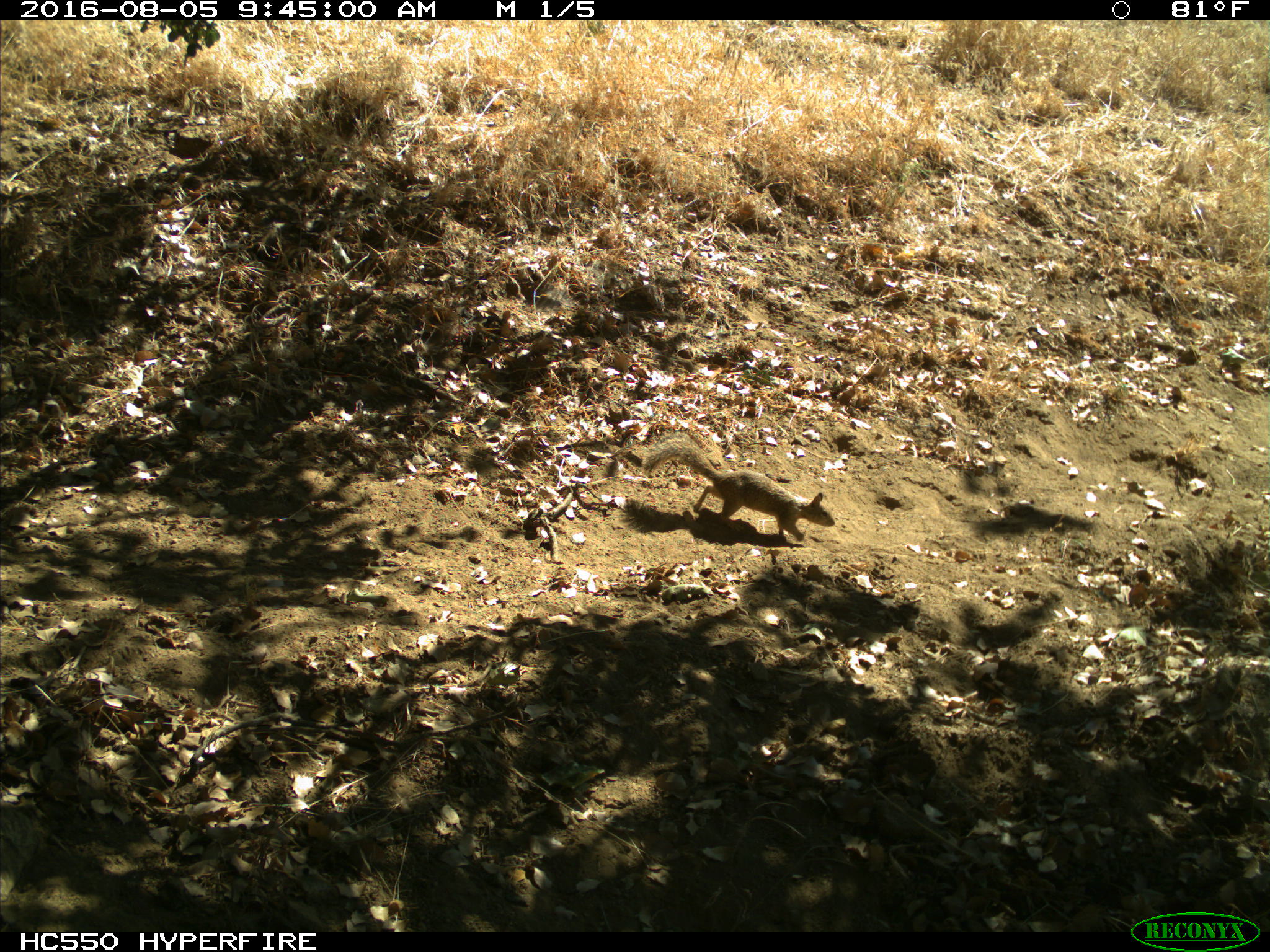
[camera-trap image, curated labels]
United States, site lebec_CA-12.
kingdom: Animalia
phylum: Chordata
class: Mammalia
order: Rodentia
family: Sciuridae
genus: Otospermophilus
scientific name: Otospermophilus beecheyi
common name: california ground squirrel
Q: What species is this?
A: Otospermophilus beecheyi (california ground squirrel).